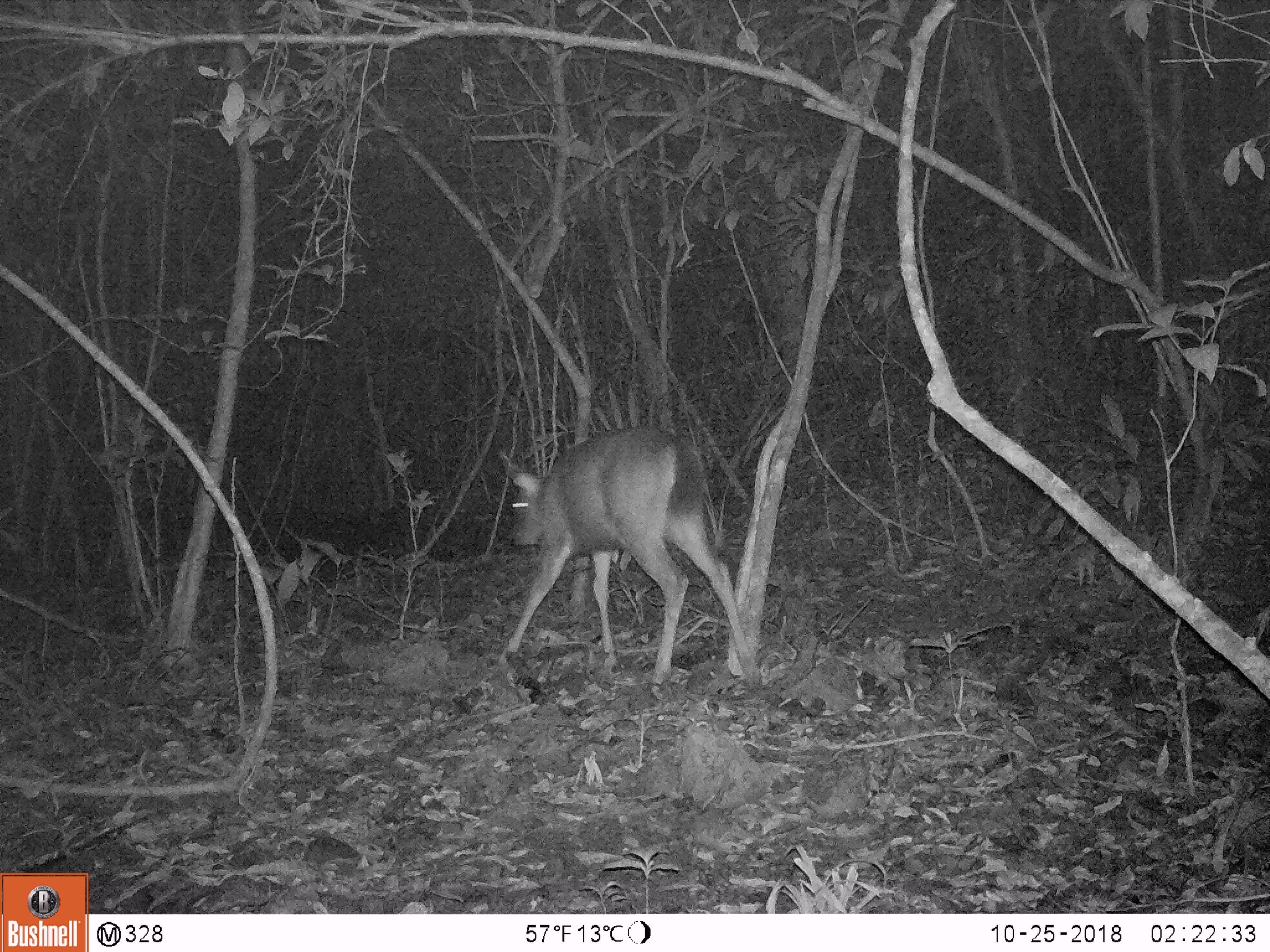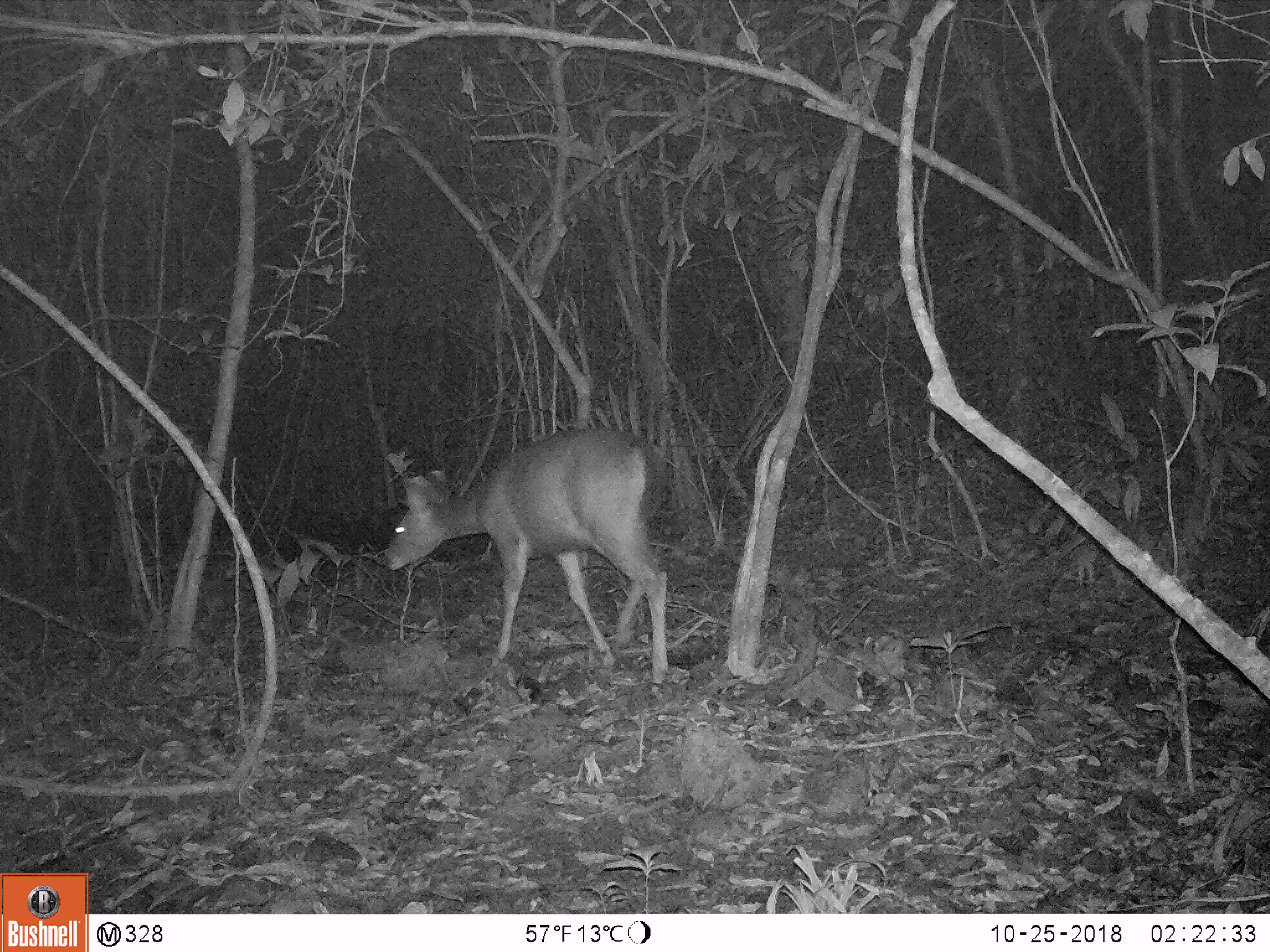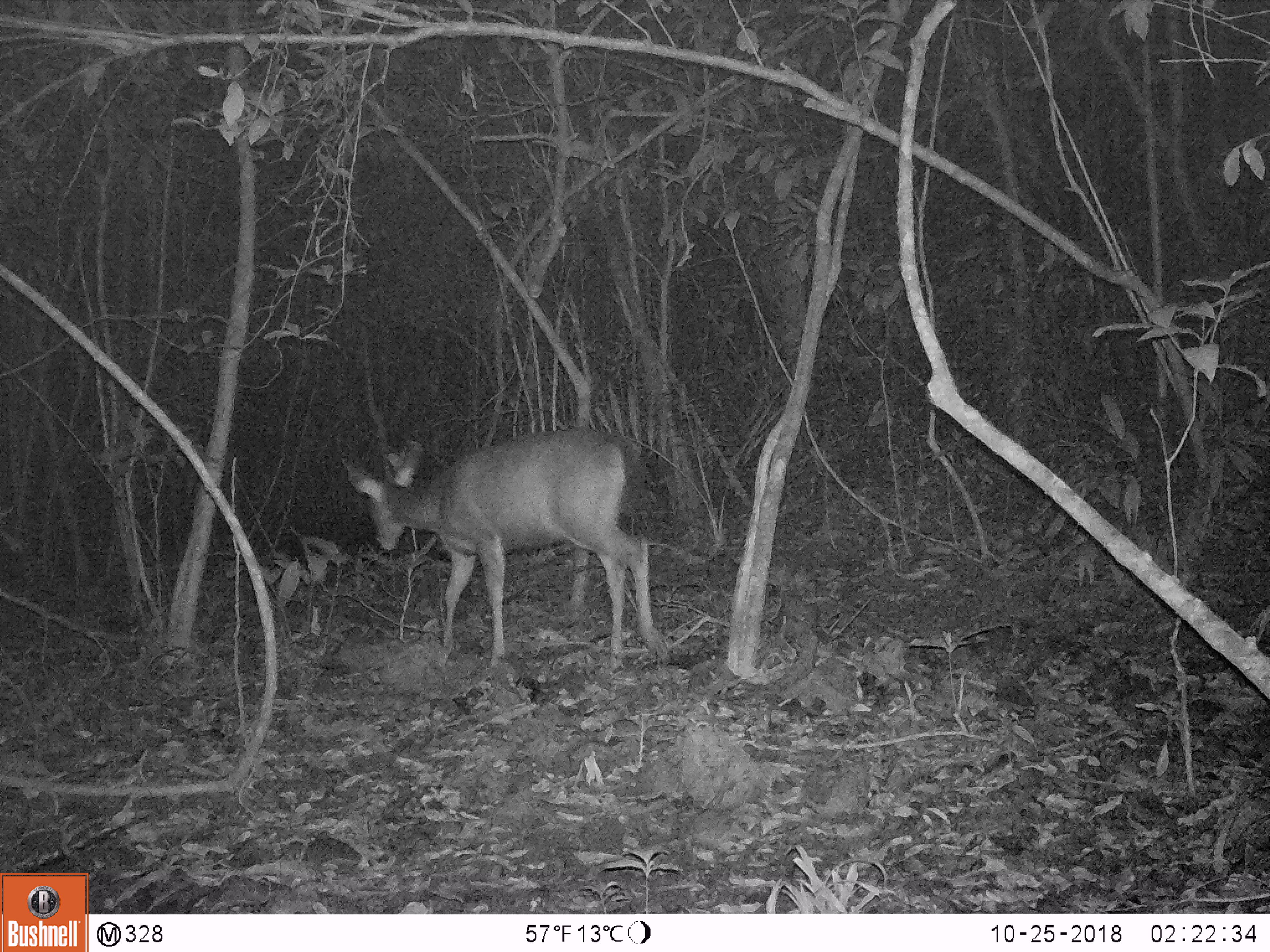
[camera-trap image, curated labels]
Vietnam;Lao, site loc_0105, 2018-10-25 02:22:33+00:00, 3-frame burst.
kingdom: Animalia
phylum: Chordata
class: Mammalia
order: Artiodactyla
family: Cervidae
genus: Rusa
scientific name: Rusa unicolor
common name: sambar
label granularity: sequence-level